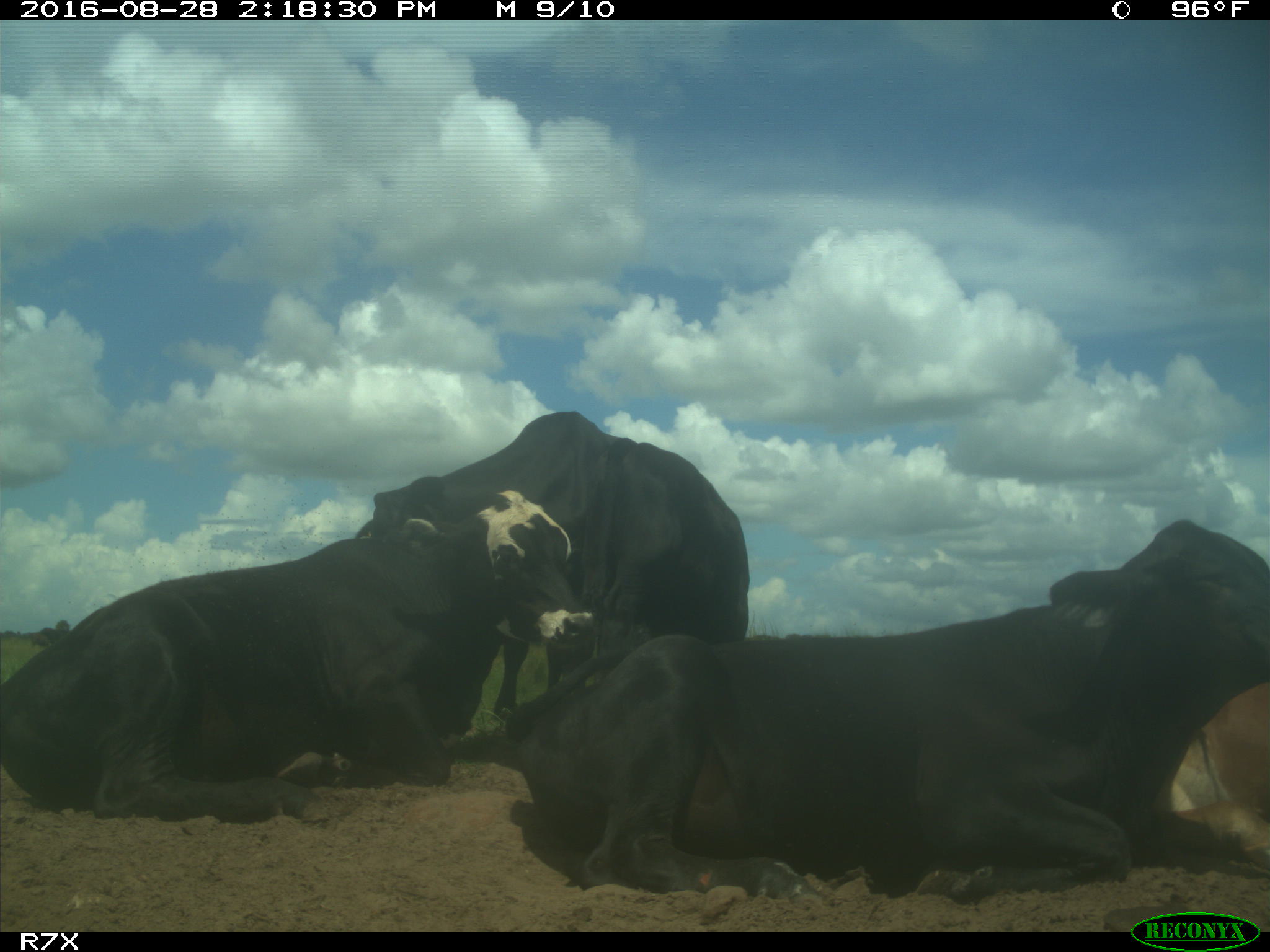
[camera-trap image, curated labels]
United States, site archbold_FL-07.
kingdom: Animalia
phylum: Chordata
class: Mammalia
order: Artiodactyla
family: Bovidae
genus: Bos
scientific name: Bos taurus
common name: domestic cow